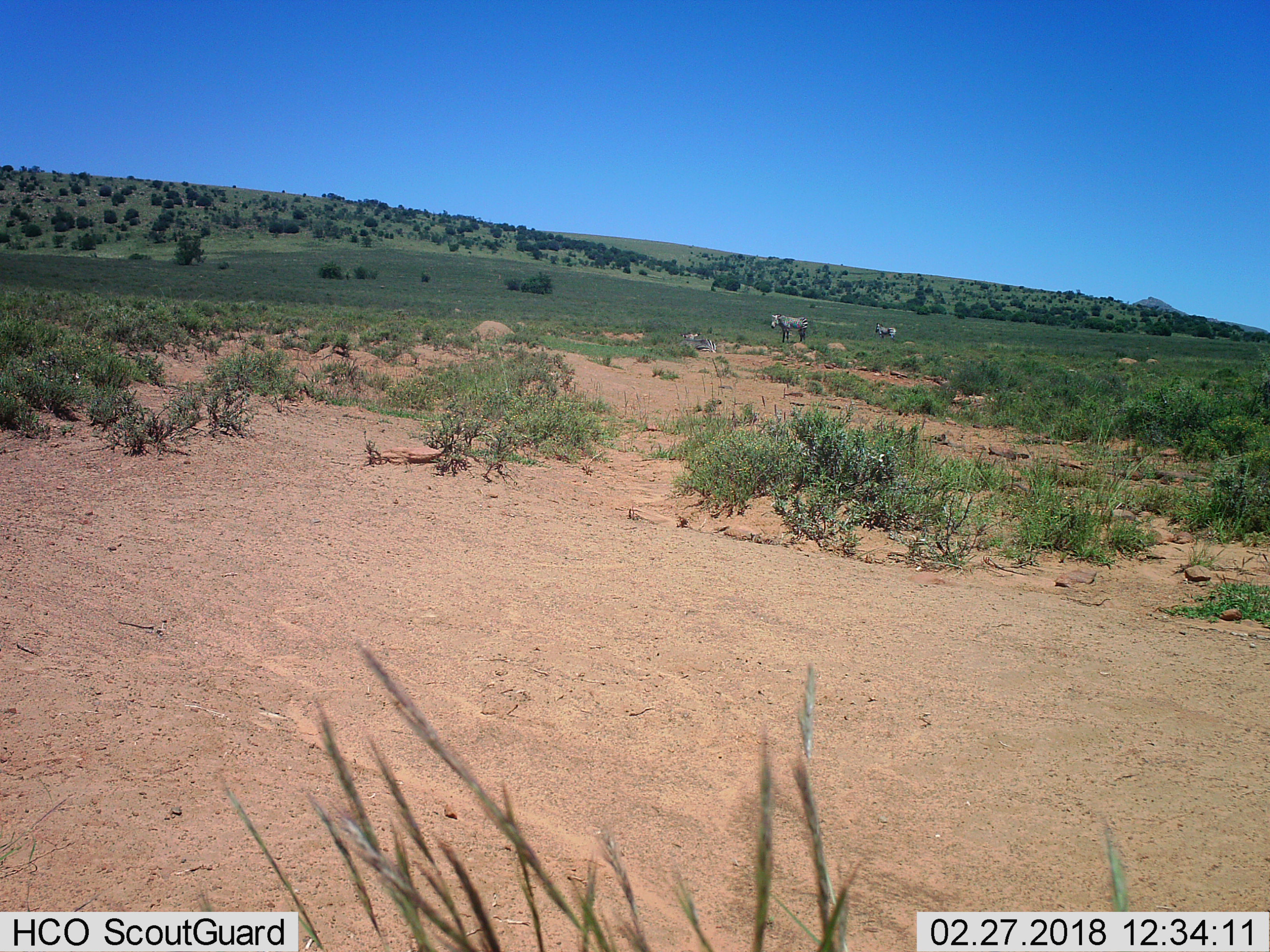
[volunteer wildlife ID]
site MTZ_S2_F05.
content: unidentified animal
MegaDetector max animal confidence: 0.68